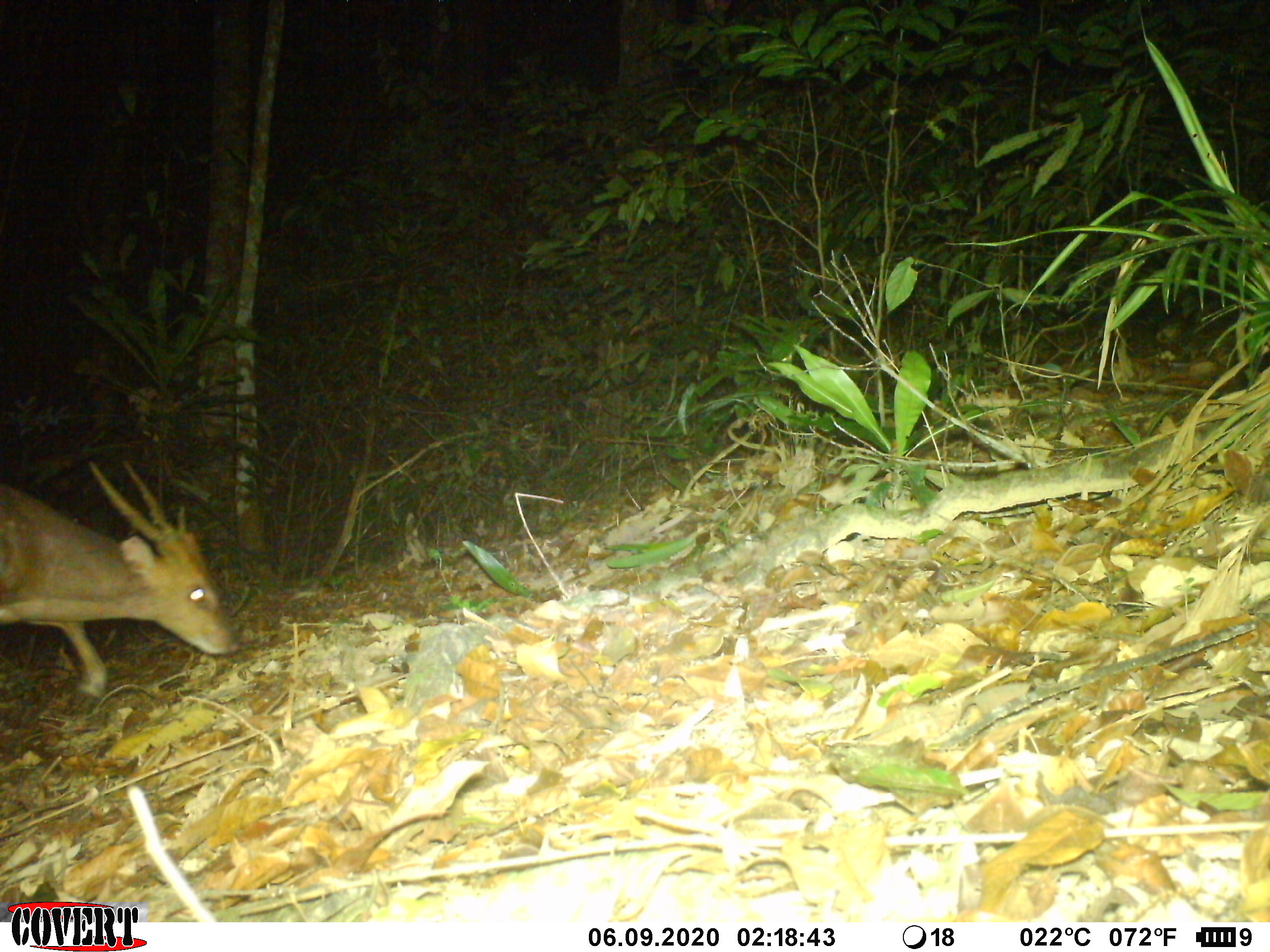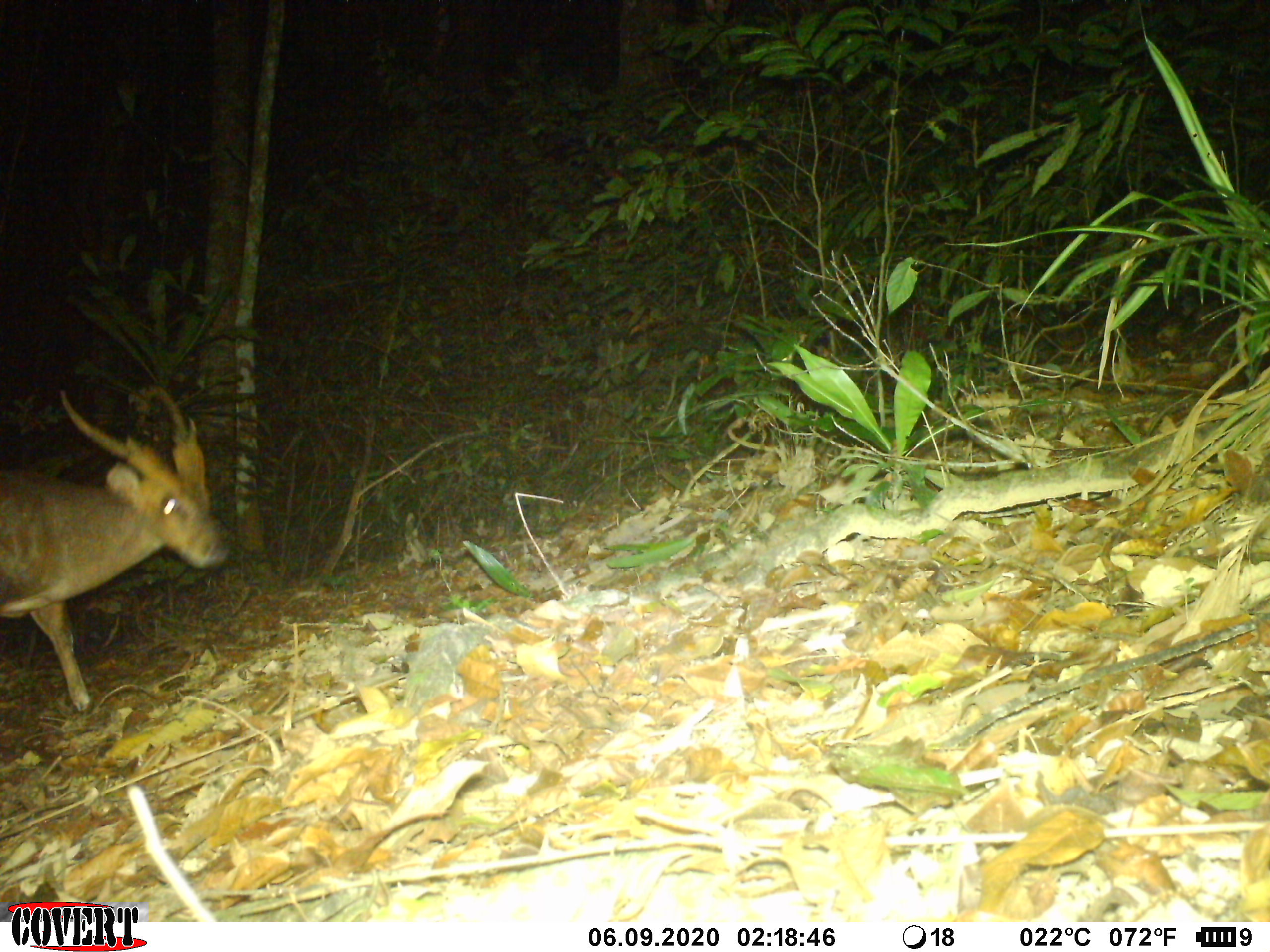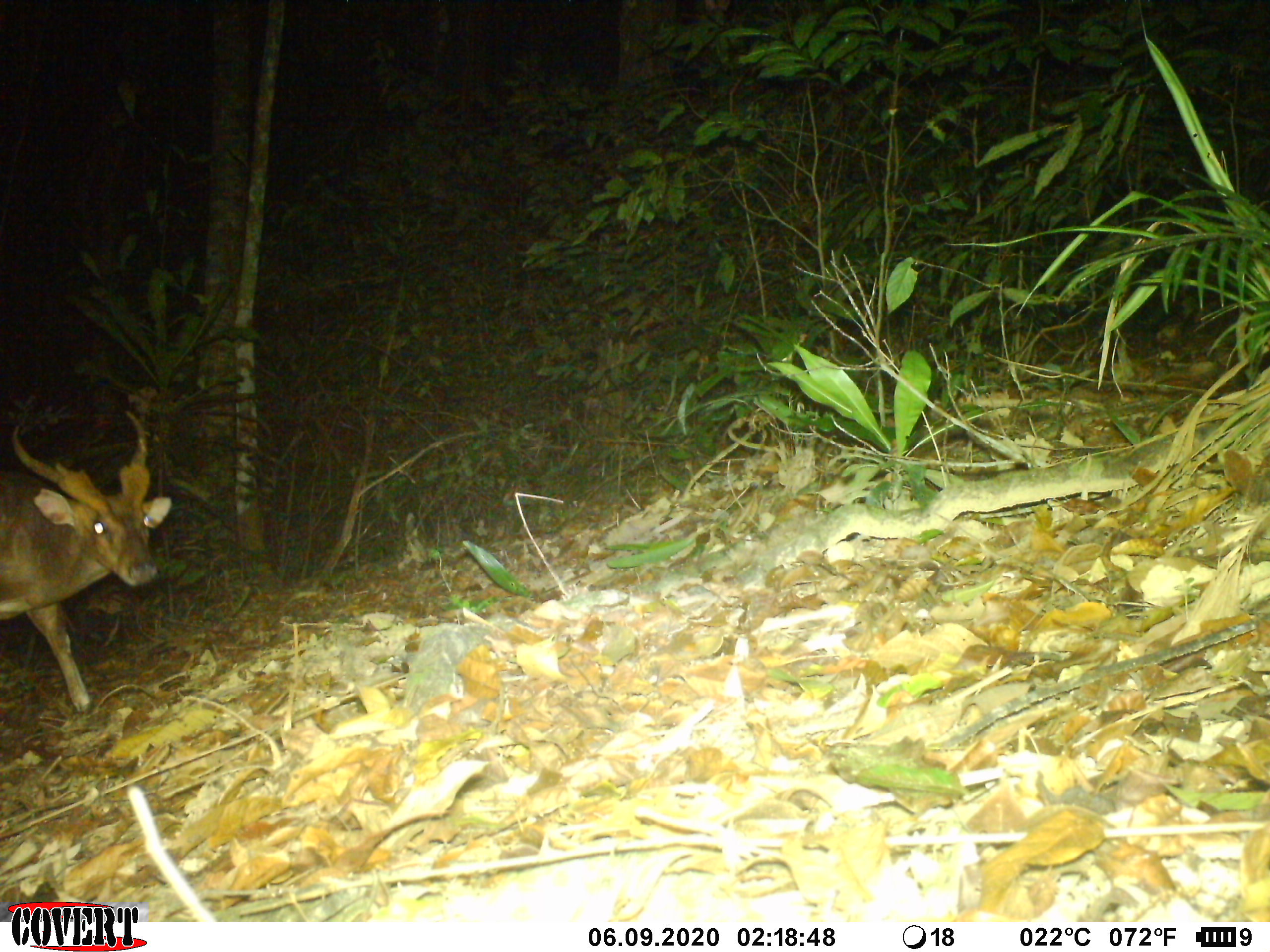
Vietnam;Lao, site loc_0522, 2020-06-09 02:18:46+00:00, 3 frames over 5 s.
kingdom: Animalia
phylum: Chordata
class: Mammalia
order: Artiodactyla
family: Cervidae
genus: Muntiacus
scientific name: Muntiacus vuquangensis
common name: large-antlered muntjac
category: large antlered muntjac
Large antlered muntjac (large-antlered muntjac) (Muntiacus vuquangensis). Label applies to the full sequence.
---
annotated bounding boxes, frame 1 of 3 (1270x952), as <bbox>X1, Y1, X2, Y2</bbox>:
large antlered muntjac: <bbox>0, 458, 240, 699</bbox>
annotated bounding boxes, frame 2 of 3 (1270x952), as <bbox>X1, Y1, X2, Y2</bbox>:
large antlered muntjac: <bbox>0, 385, 230, 711</bbox>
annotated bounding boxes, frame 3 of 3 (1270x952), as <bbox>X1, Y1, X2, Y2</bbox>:
large antlered muntjac: <bbox>0, 410, 172, 713</bbox>